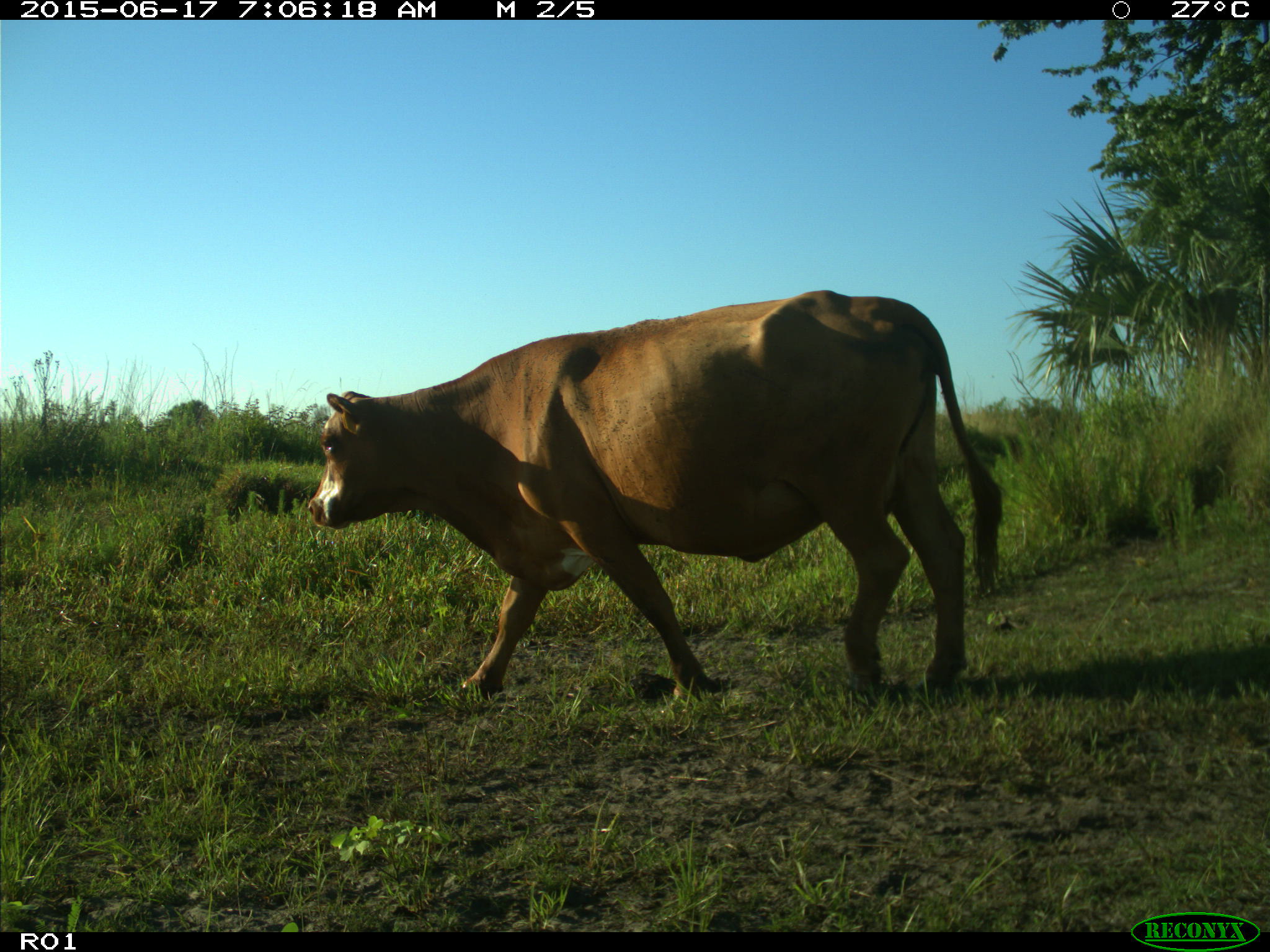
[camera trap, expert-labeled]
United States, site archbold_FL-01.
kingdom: Animalia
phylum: Chordata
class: Mammalia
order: Artiodactyla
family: Bovidae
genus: Bos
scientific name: Bos taurus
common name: domestic cow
Bos taurus (domestic cow).